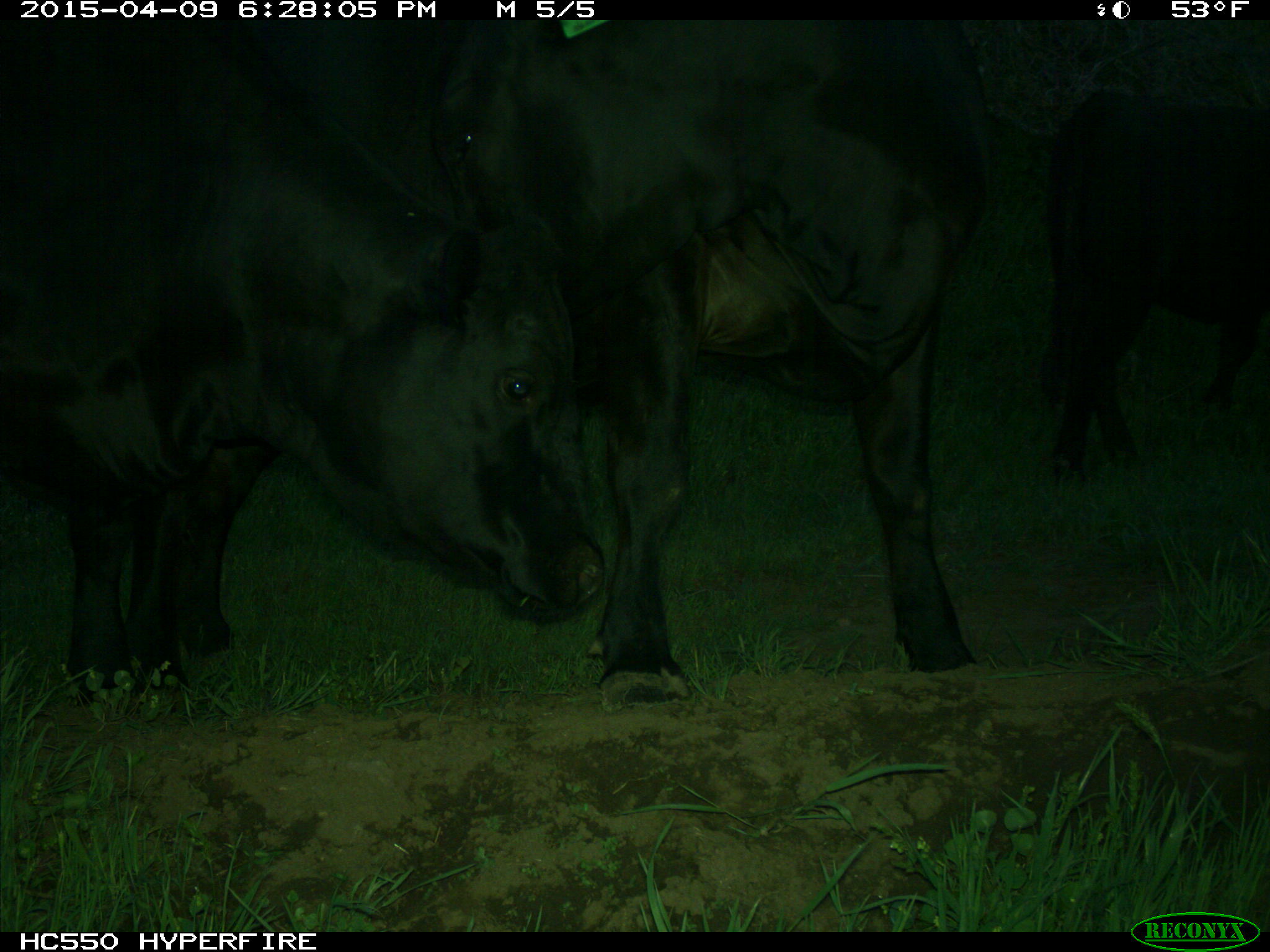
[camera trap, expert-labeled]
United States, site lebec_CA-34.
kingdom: Animalia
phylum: Chordata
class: Mammalia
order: Artiodactyla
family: Bovidae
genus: Bos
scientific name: Bos taurus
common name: domestic cow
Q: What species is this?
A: Bos taurus (domestic cow).